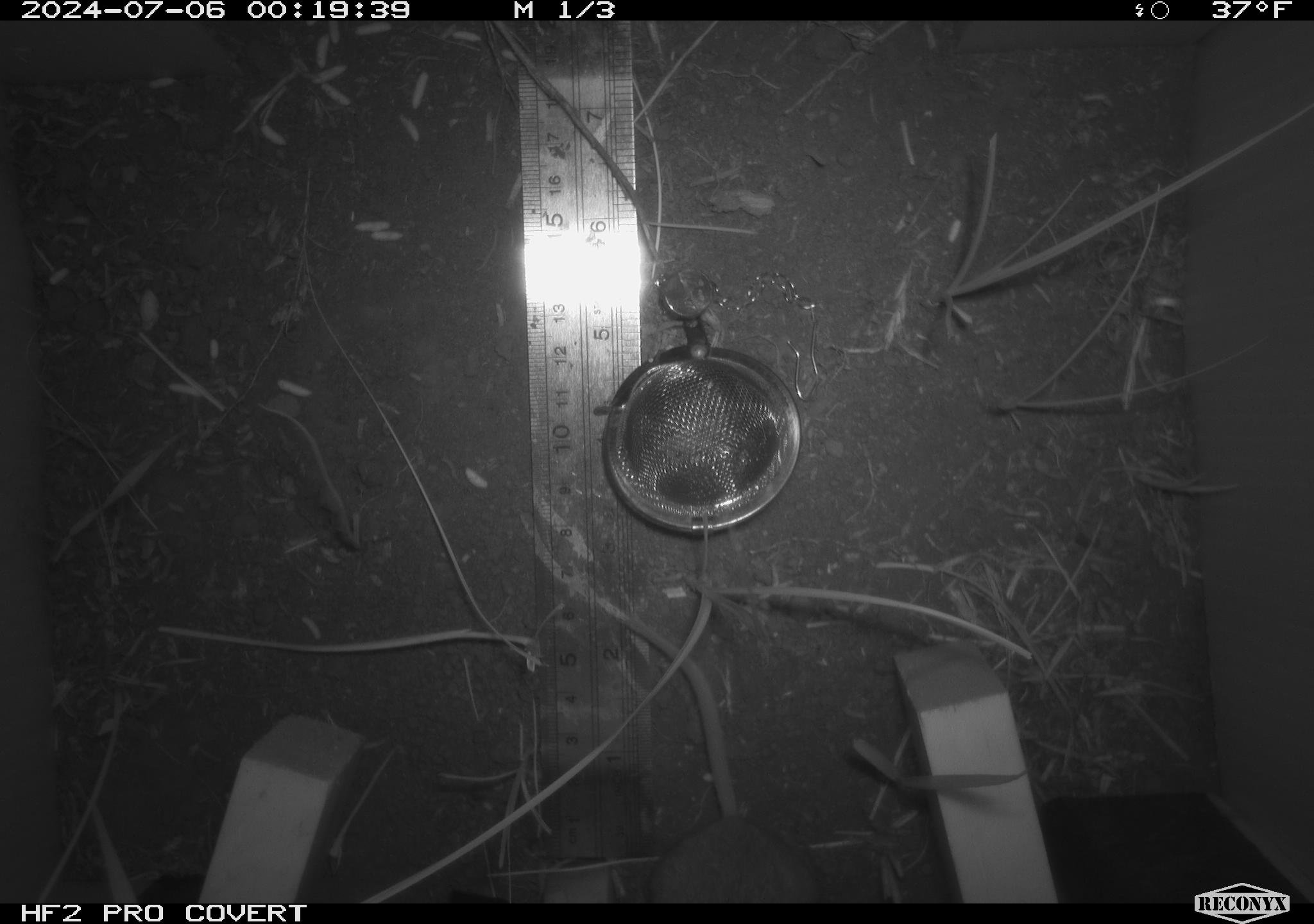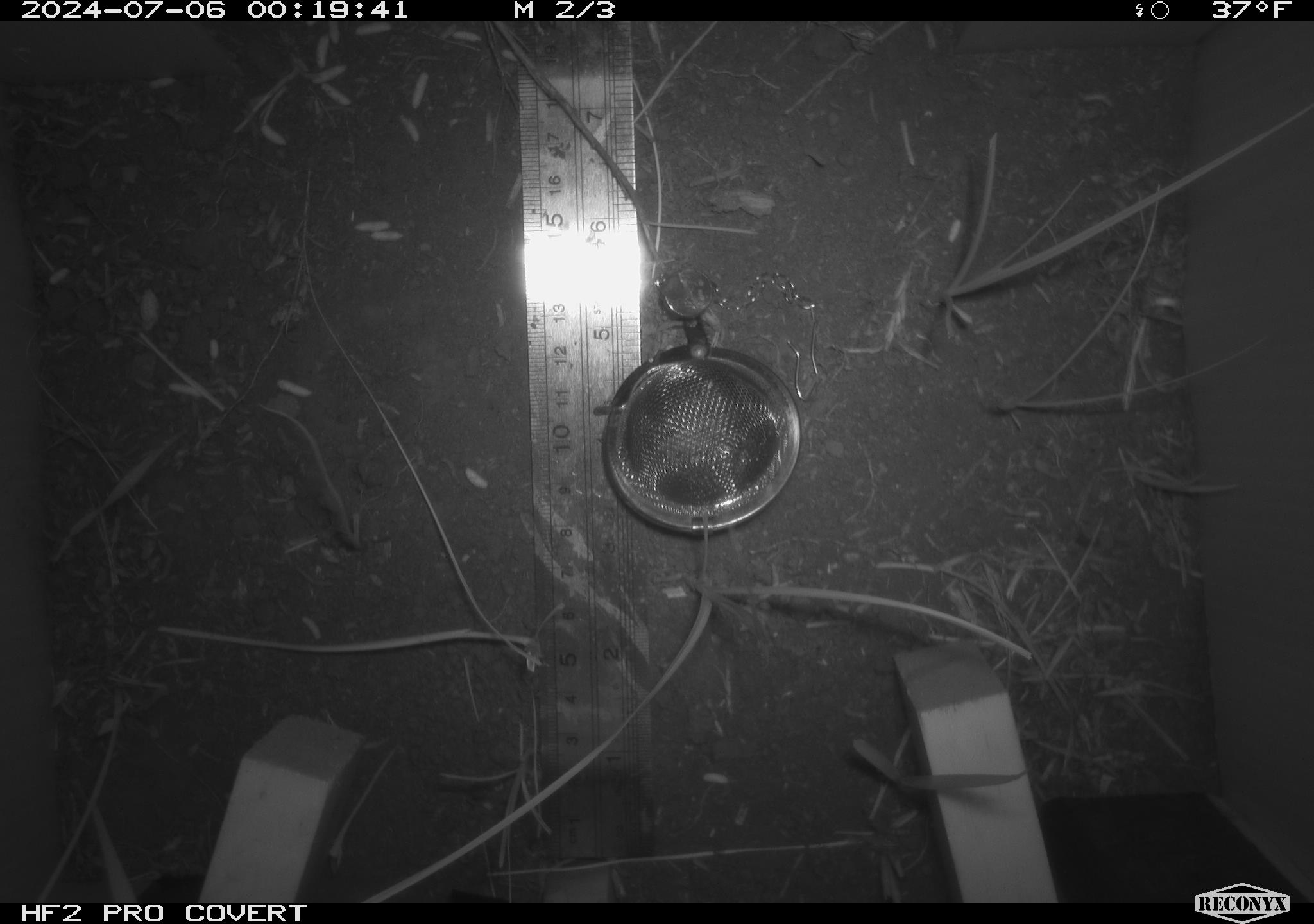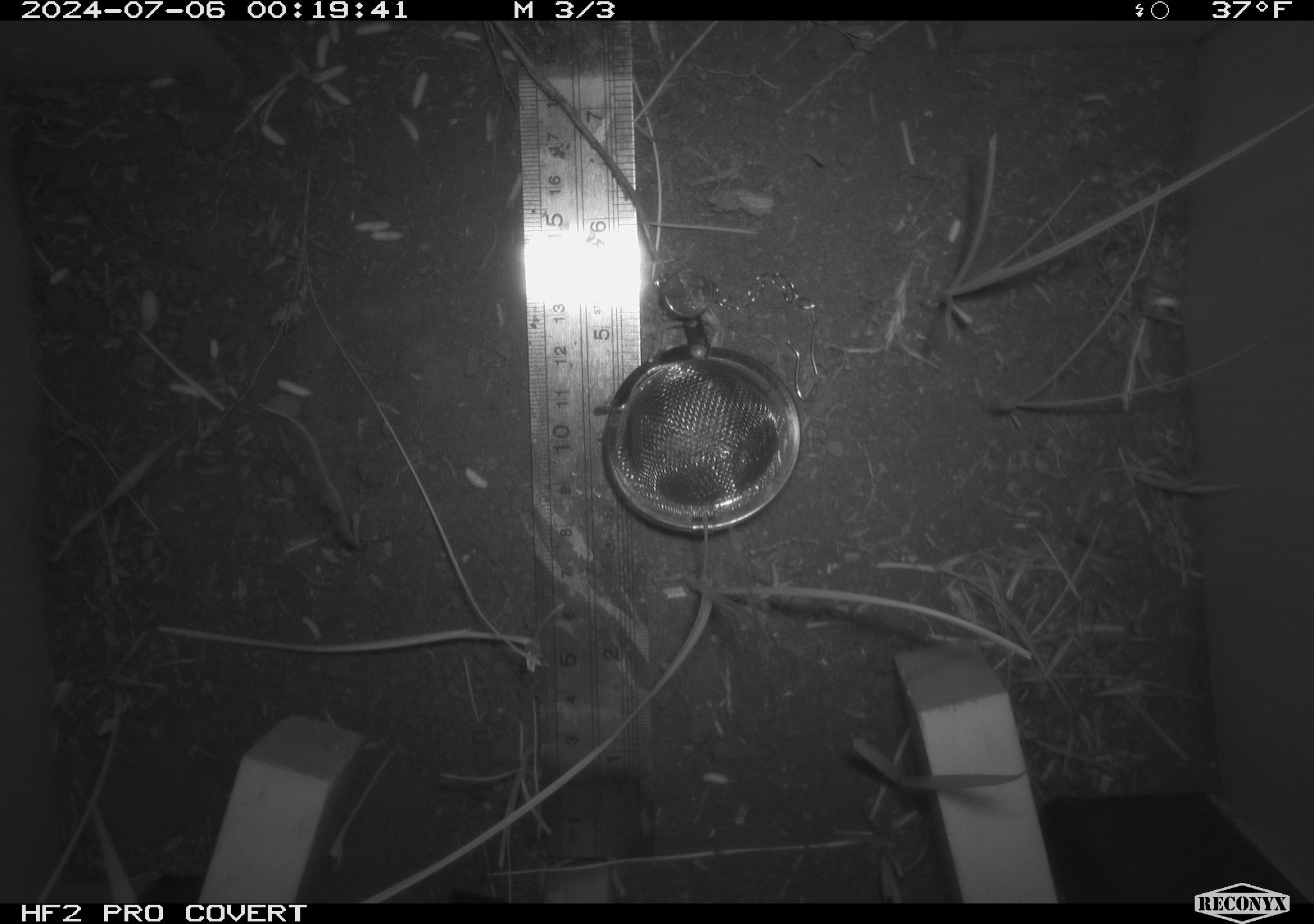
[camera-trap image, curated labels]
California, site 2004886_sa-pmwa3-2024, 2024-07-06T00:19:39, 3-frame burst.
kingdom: Animalia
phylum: Chordata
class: Mammalia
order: Rodentia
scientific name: Rodentia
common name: mouse species